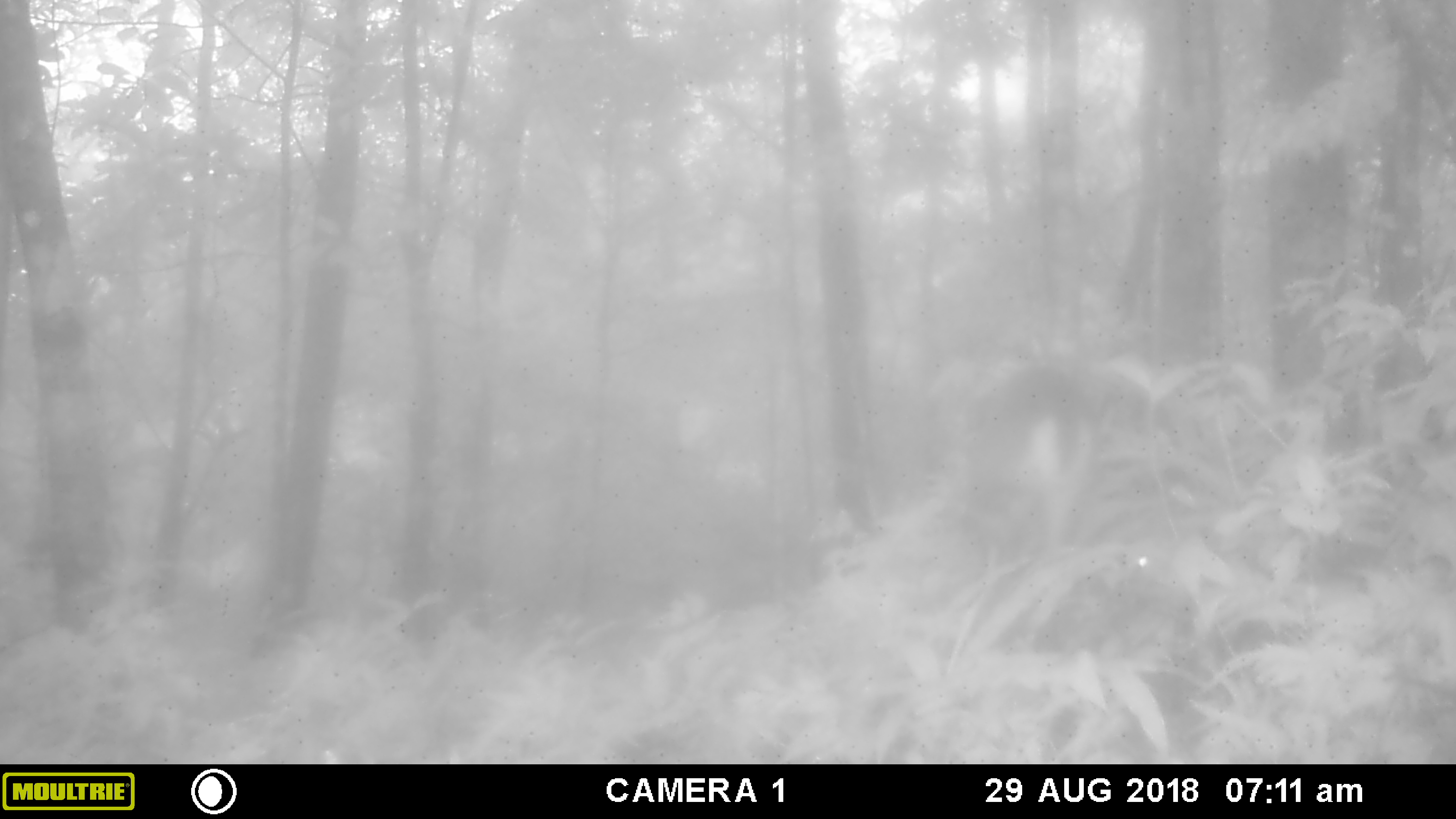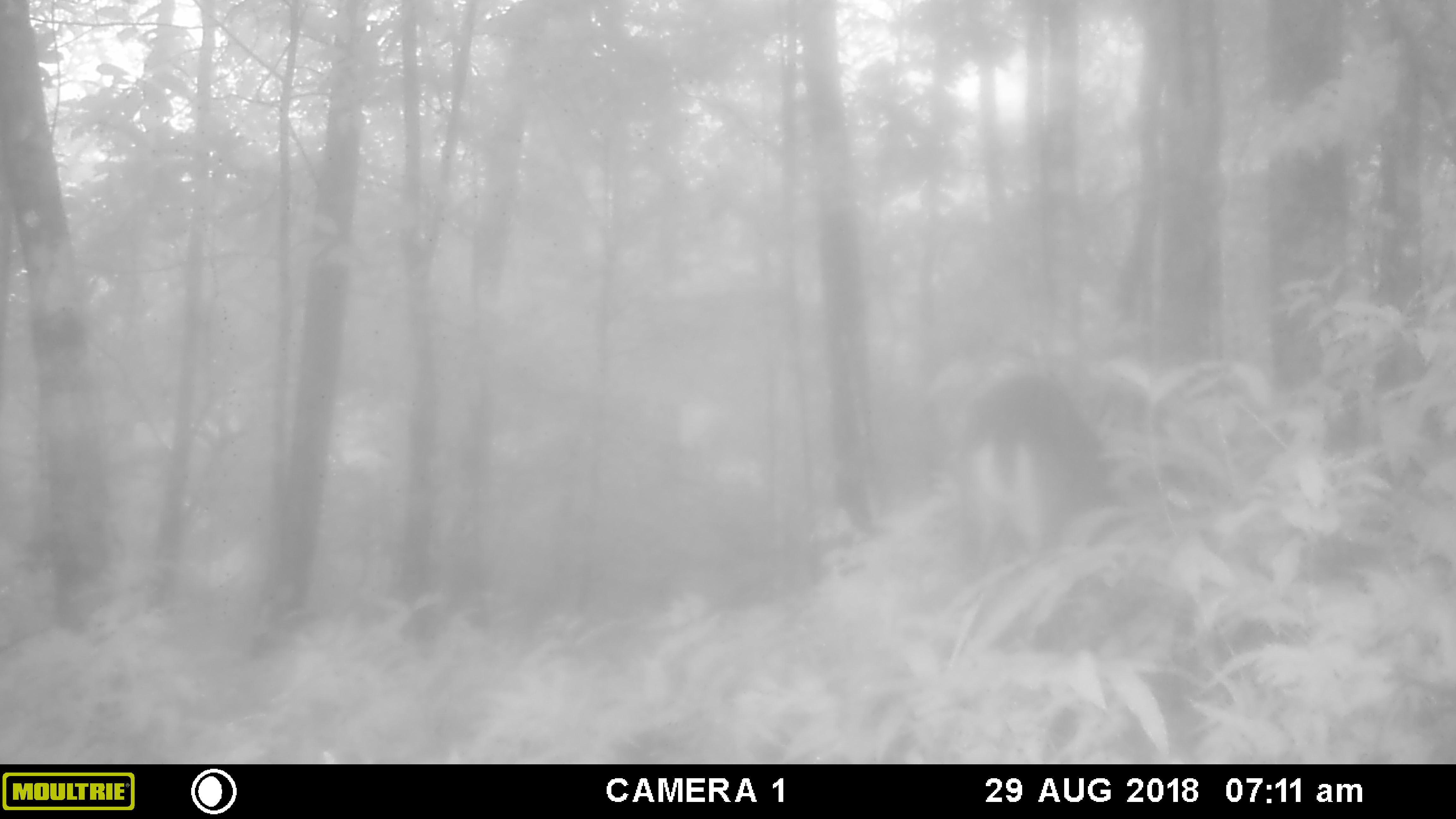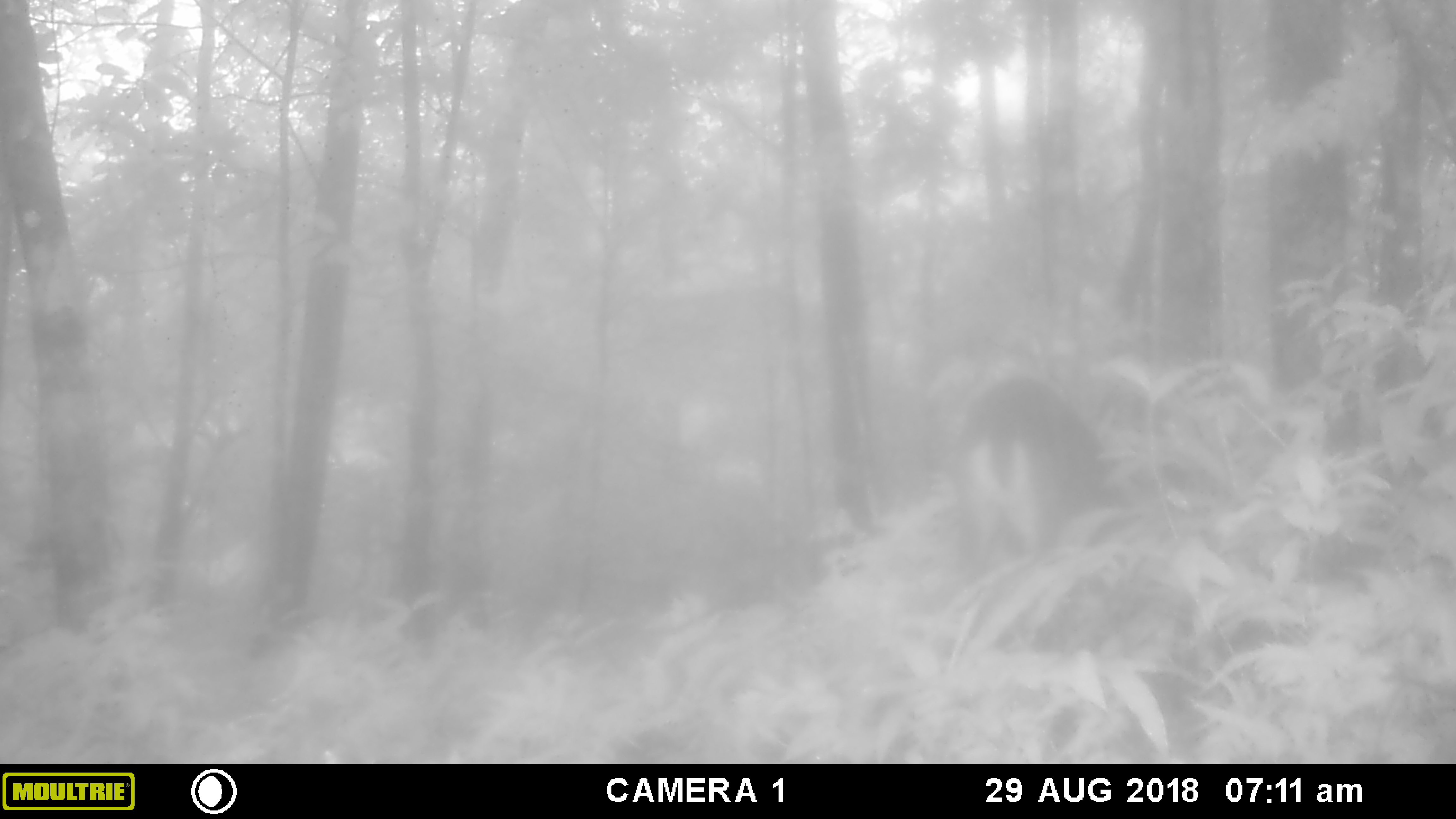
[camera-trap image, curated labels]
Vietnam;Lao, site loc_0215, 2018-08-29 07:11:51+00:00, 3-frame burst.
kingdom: Animalia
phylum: Chordata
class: Mammalia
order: Artiodactyla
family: Cervidae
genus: Muntiacus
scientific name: Muntiacus vuquangensis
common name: large-antlered muntjac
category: large antlered muntjac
Large antlered muntjac (large-antlered muntjac) (Muntiacus vuquangensis). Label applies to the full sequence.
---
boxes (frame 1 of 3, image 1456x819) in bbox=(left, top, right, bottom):
large antlered muntjac: bbox=(962, 357, 1199, 624)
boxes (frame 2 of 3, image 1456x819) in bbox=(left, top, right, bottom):
large antlered muntjac: bbox=(953, 373, 1123, 650)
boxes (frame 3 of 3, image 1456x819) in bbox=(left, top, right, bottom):
large antlered muntjac: bbox=(963, 376, 1132, 579)